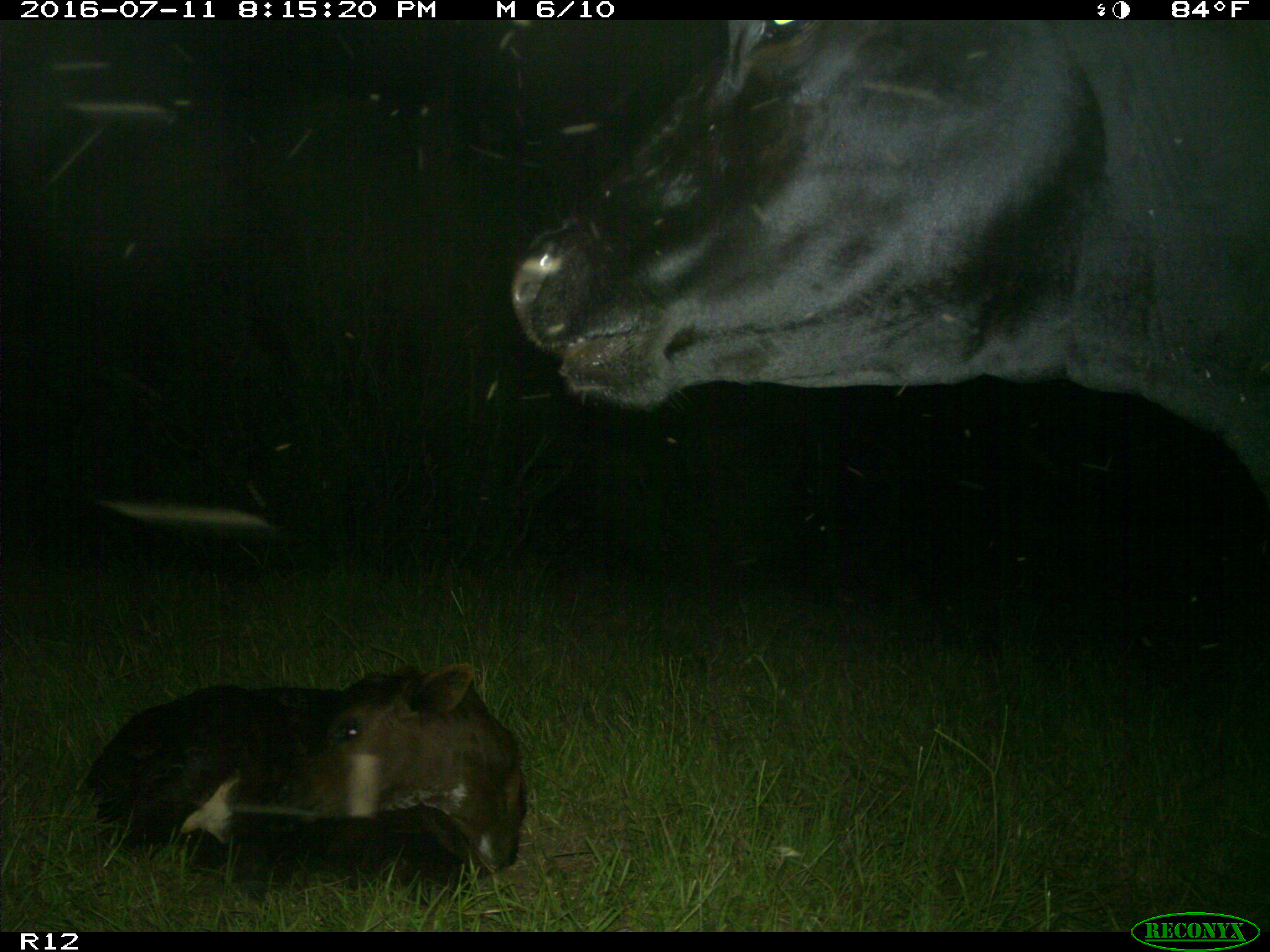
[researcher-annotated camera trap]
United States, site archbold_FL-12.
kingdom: Animalia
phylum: Chordata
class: Mammalia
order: Artiodactyla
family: Bovidae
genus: Bos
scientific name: Bos taurus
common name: domestic cow